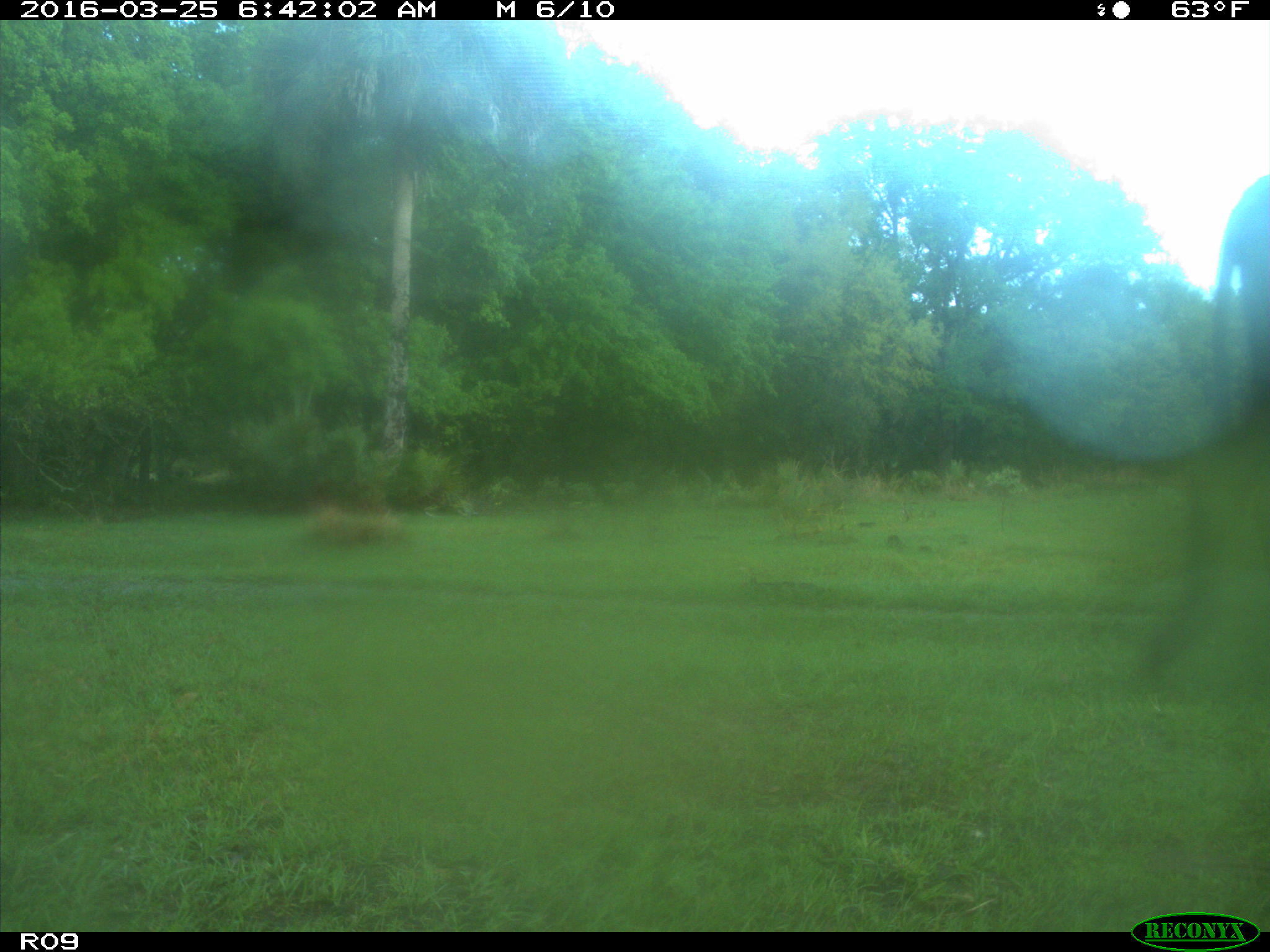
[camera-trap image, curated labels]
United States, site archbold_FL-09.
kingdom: Animalia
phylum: Chordata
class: Mammalia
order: Artiodactyla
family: Bovidae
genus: Bos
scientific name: Bos taurus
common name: domestic cow